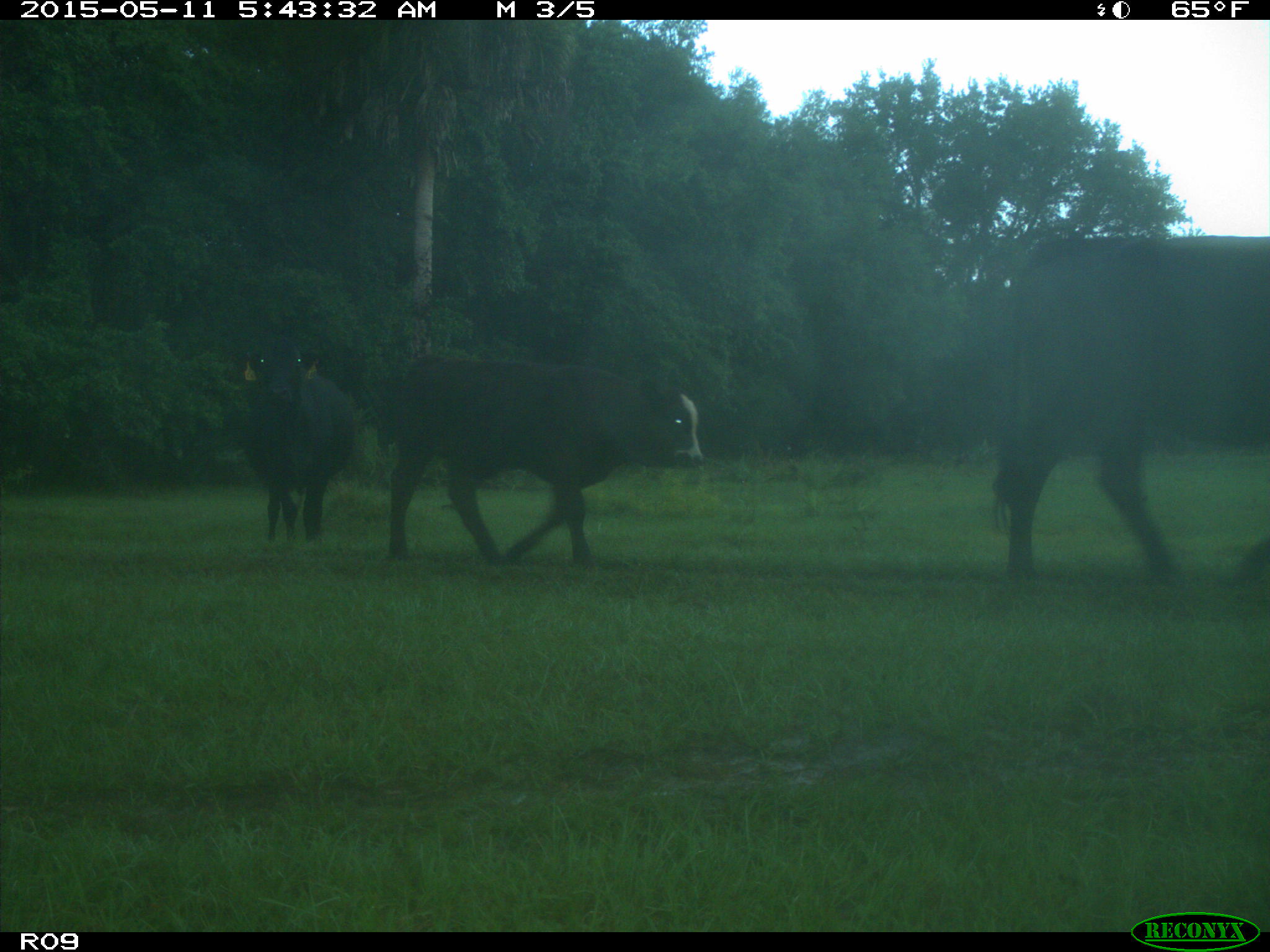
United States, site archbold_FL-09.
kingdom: Animalia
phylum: Chordata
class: Mammalia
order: Artiodactyla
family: Bovidae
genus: Bos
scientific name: Bos taurus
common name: domestic cow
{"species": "Bos taurus (domestic cow)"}